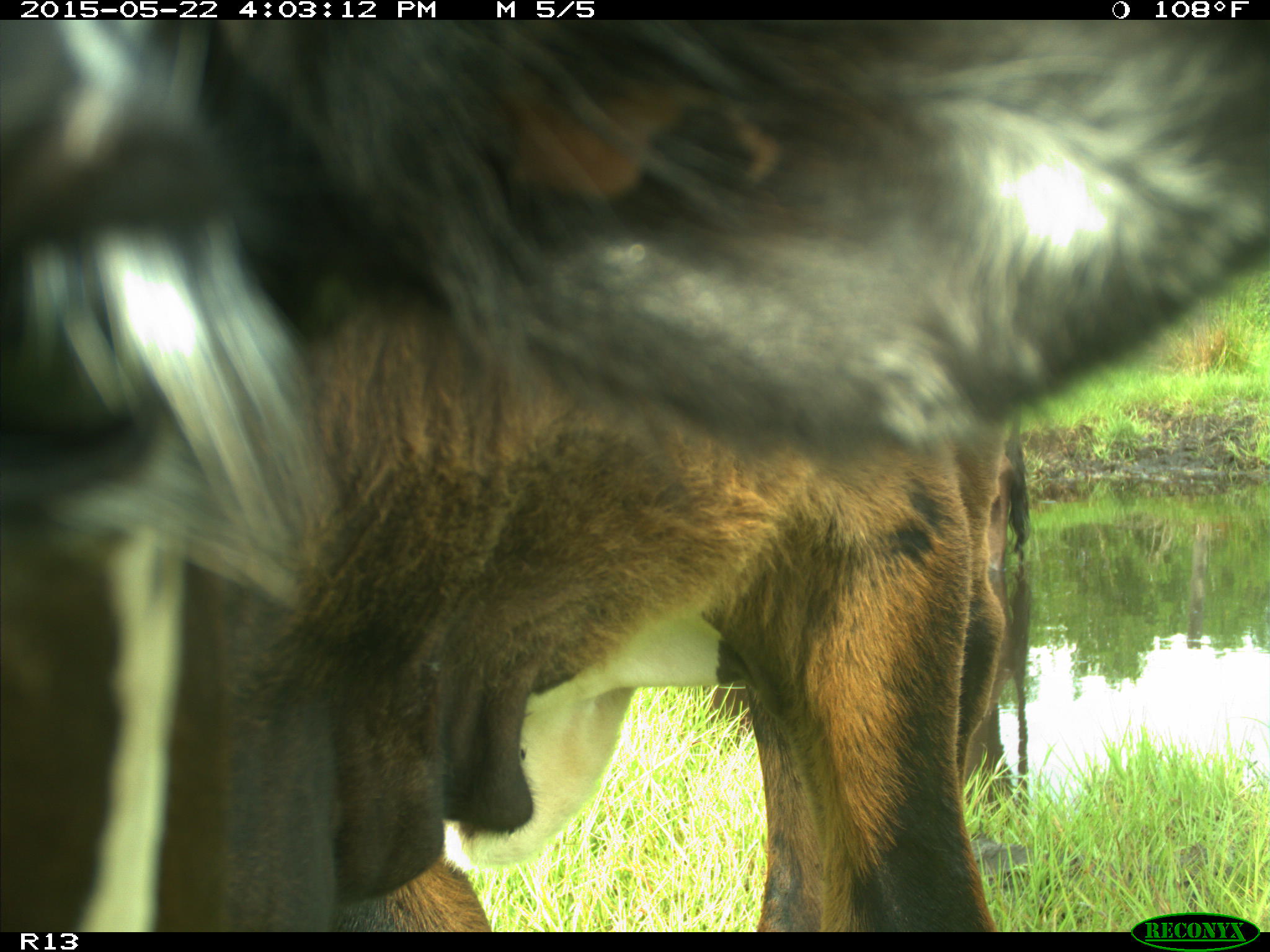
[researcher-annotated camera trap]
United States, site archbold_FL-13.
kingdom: Animalia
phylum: Chordata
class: Mammalia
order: Artiodactyla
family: Bovidae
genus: Bos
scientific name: Bos taurus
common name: domestic cow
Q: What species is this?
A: Bos taurus (domestic cow).